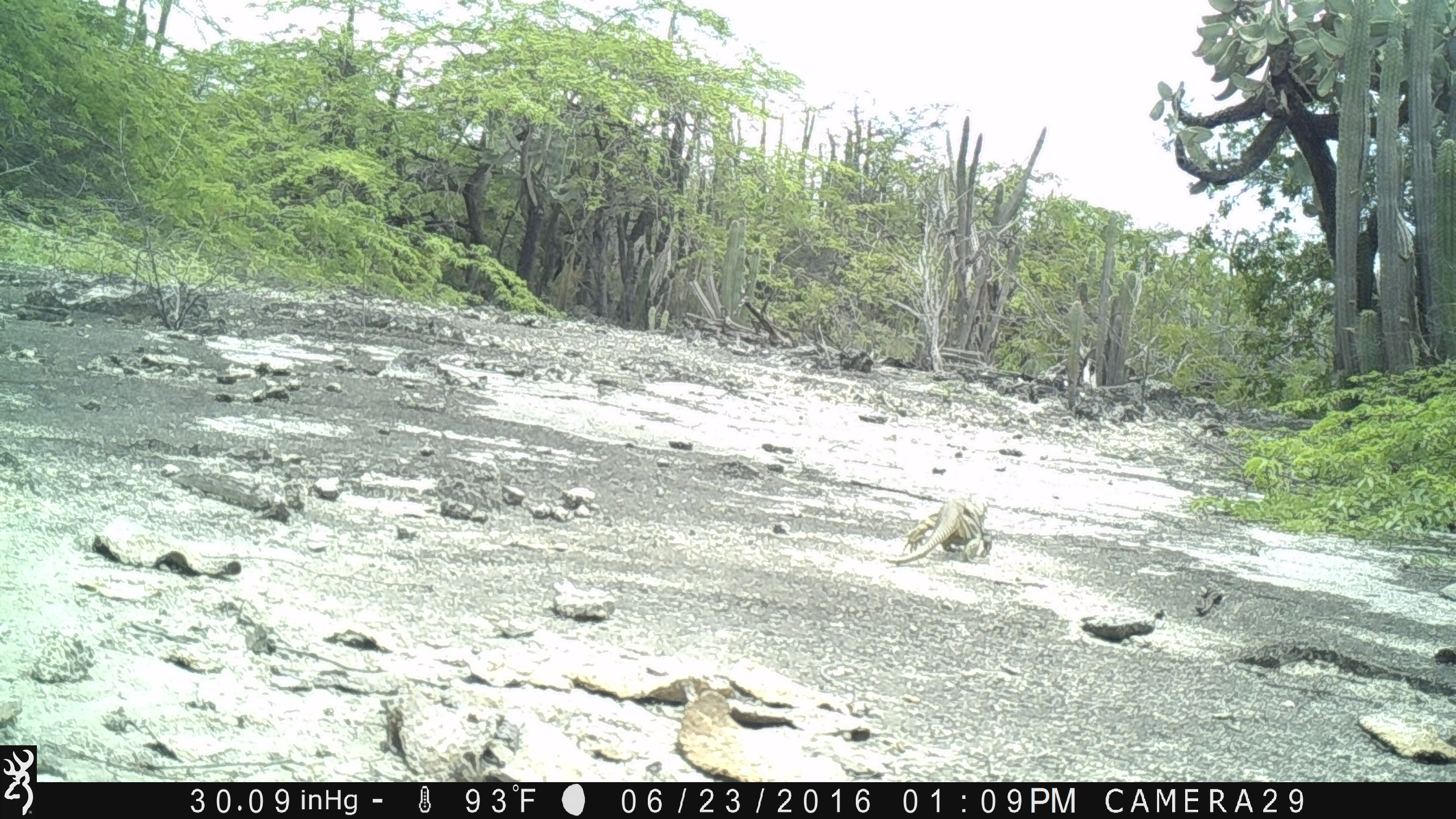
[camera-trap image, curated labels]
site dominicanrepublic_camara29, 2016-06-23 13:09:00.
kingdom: Animalia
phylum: Chordata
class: Reptilia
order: Squamata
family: Iguanidae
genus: Iguana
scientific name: Iguana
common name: typical iguanas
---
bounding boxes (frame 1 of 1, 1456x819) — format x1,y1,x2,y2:
iguana: 886,495,996,563